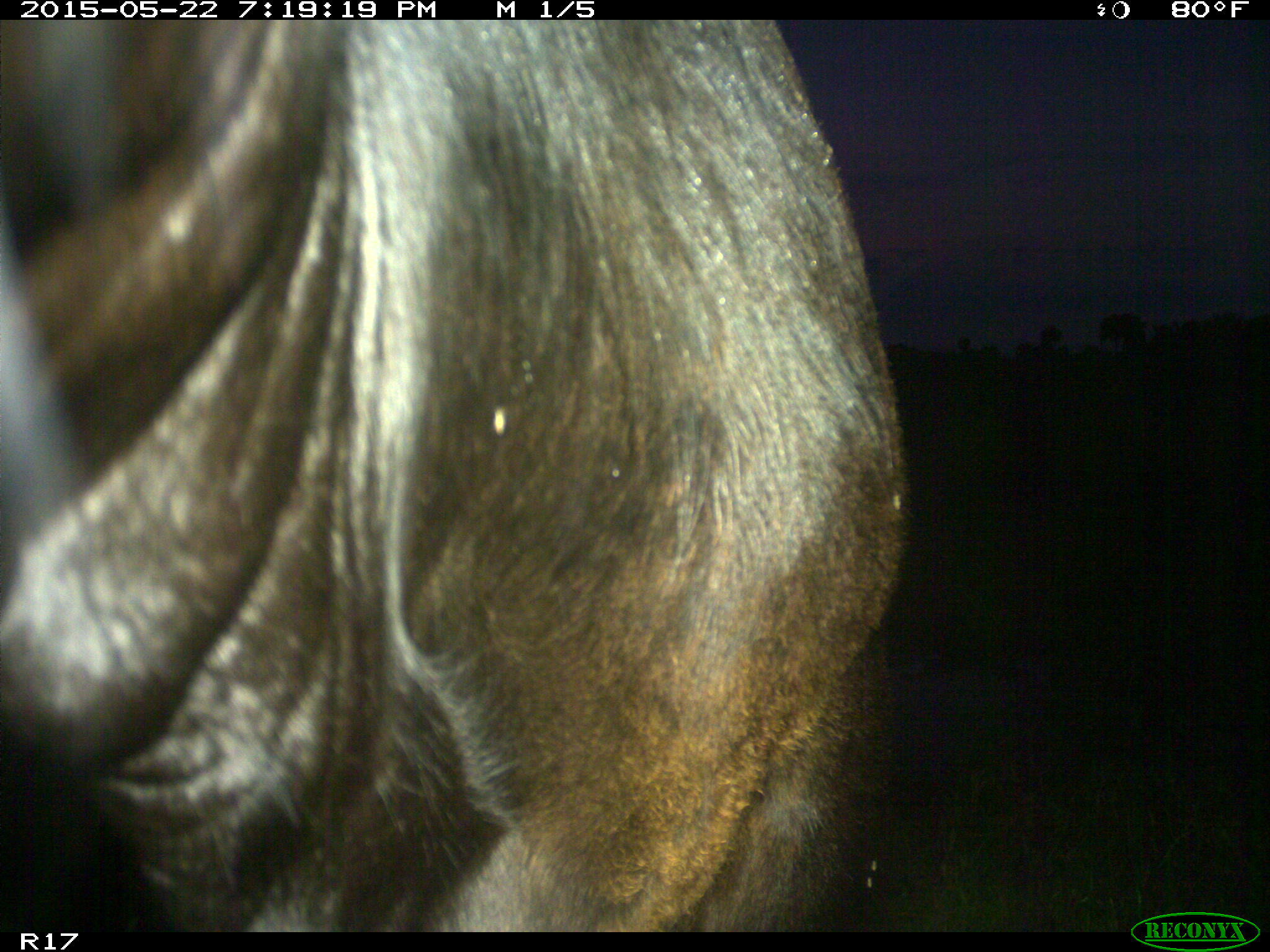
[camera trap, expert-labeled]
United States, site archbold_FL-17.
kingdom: Animalia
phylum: Chordata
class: Mammalia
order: Artiodactyla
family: Bovidae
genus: Bos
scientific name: Bos taurus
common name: domestic cow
Bos taurus (domestic cow).